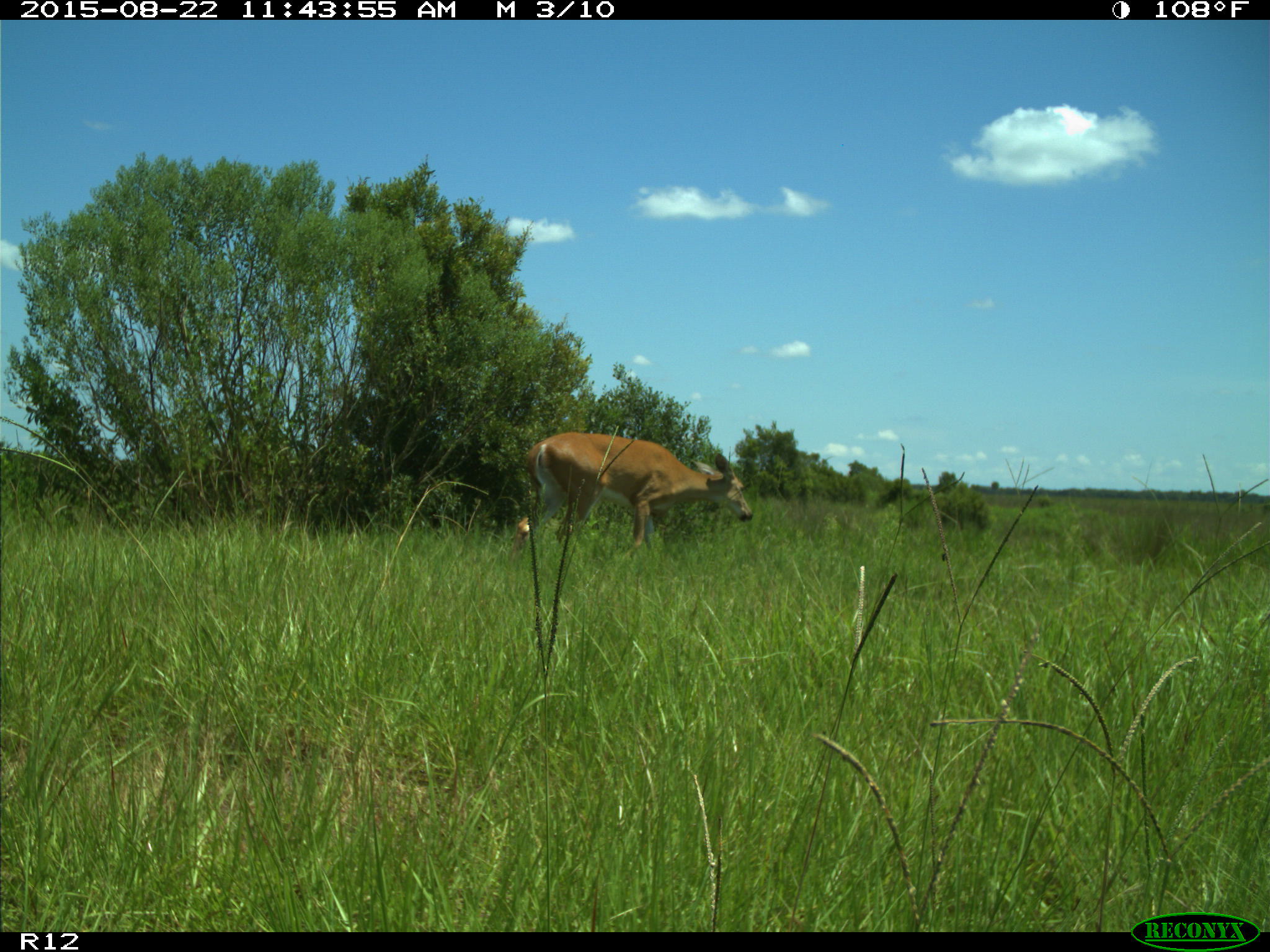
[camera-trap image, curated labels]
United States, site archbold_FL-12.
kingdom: Animalia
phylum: Chordata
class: Mammalia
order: Artiodactyla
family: Cervidae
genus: Odocoileus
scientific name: Odocoileus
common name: deer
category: unidentified deer